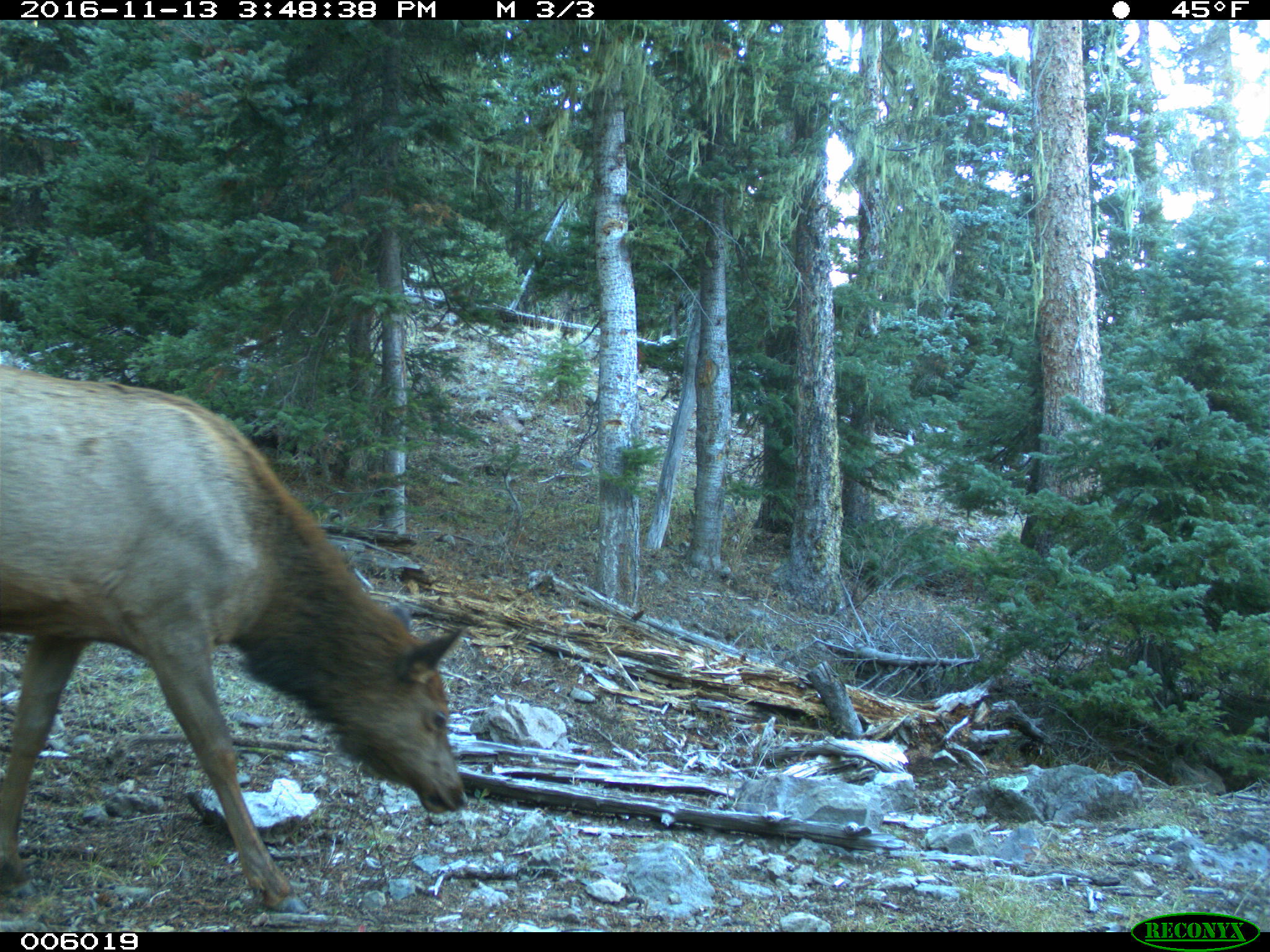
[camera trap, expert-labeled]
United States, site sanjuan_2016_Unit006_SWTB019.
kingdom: Animalia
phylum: Chordata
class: Mammalia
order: Artiodactyla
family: Cervidae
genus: Cervus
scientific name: Cervus elaphus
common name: red deer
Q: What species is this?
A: Cervus elaphus (red deer).